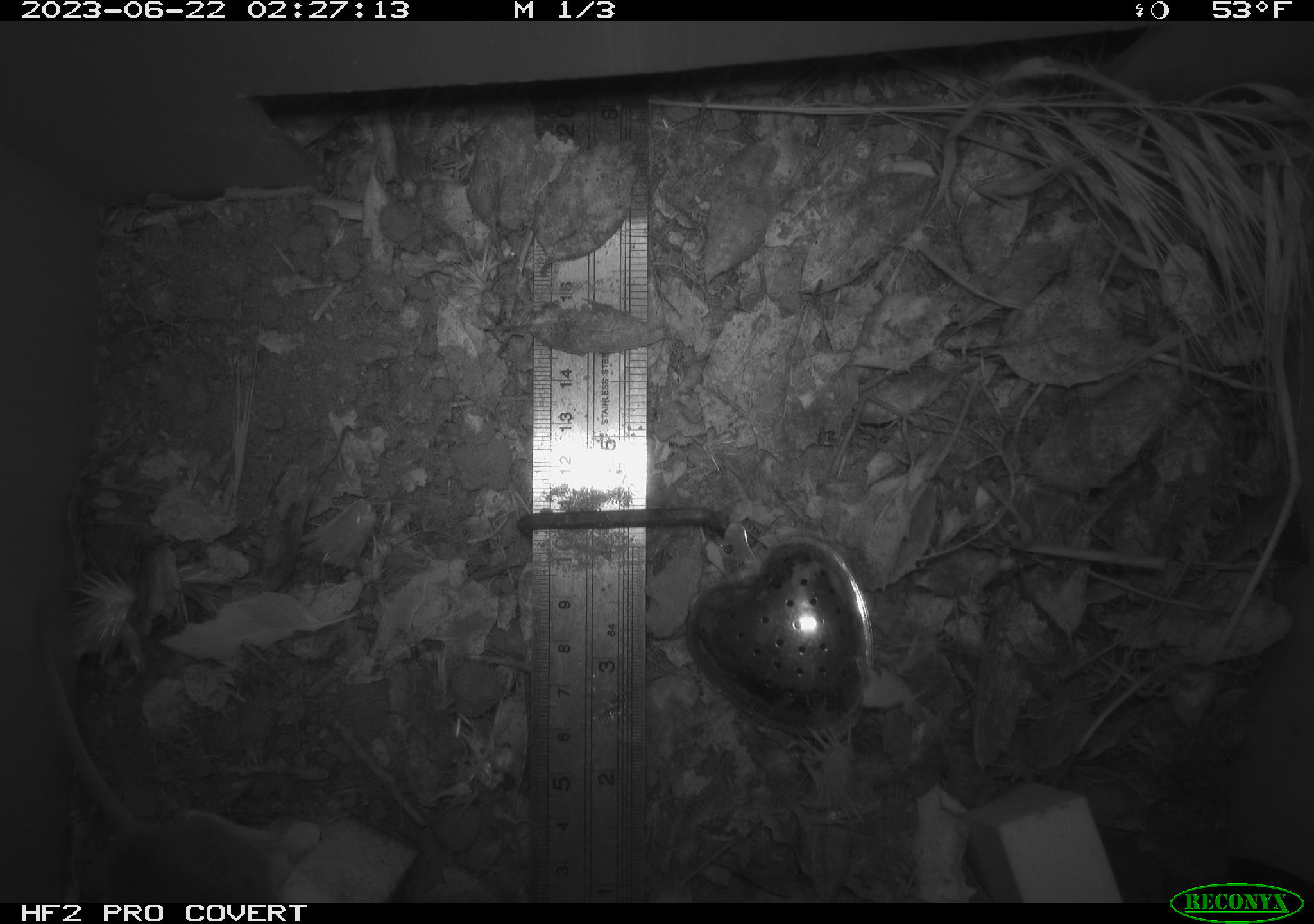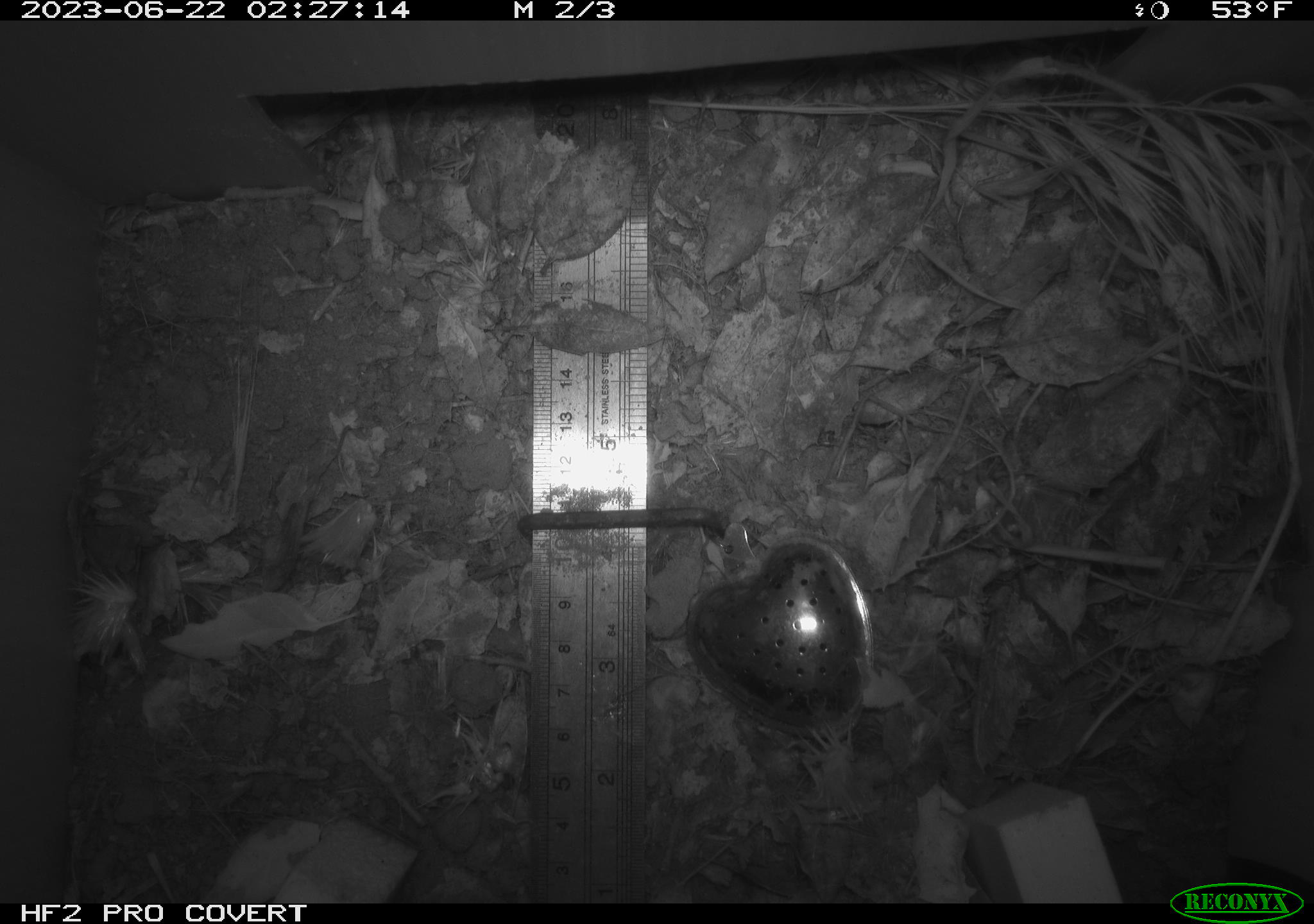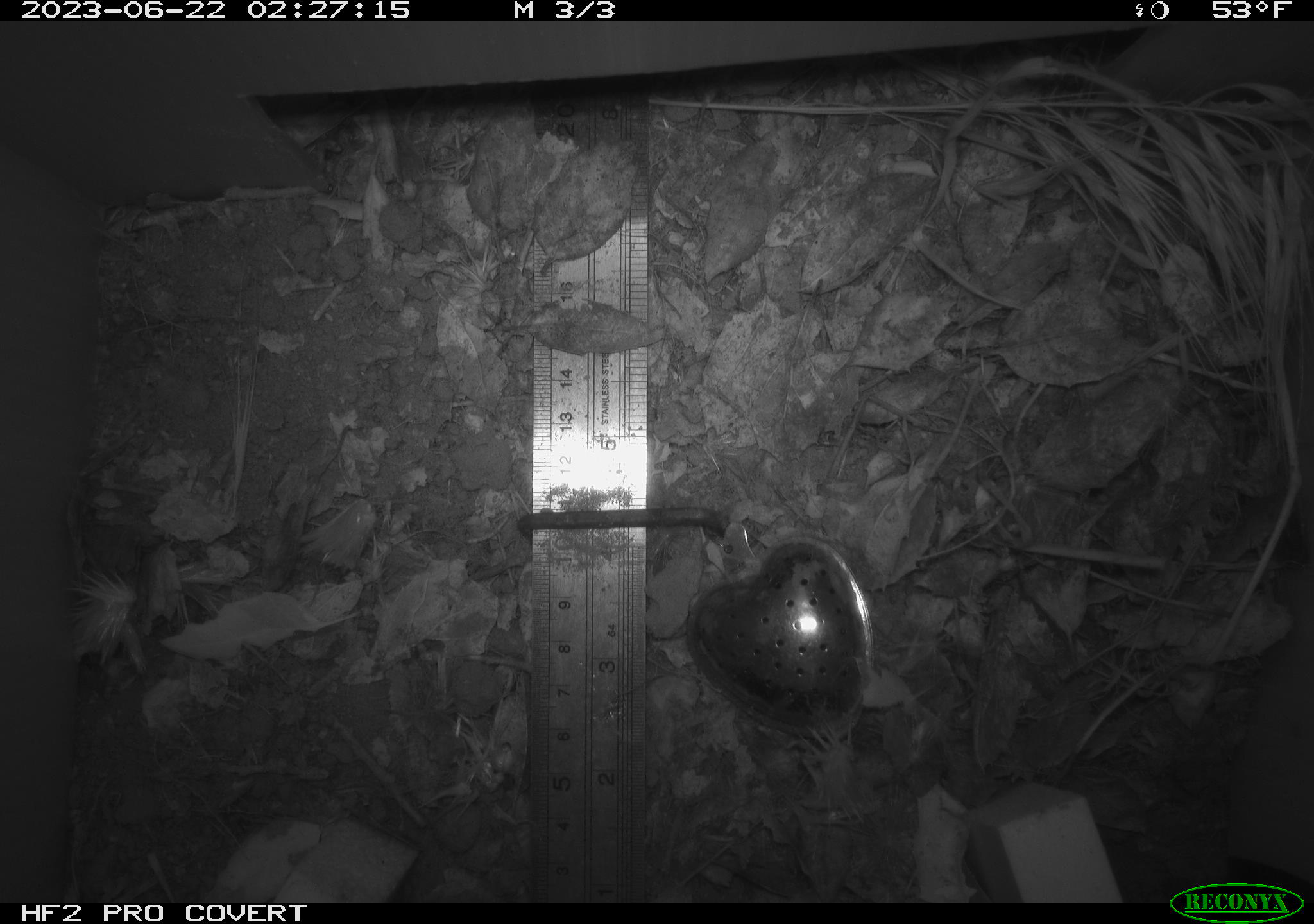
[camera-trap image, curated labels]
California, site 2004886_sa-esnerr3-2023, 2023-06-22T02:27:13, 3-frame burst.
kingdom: Animalia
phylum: Chordata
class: Mammalia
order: Rodentia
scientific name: Rodentia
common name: mouse species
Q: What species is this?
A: Mouse species (Rodentia).